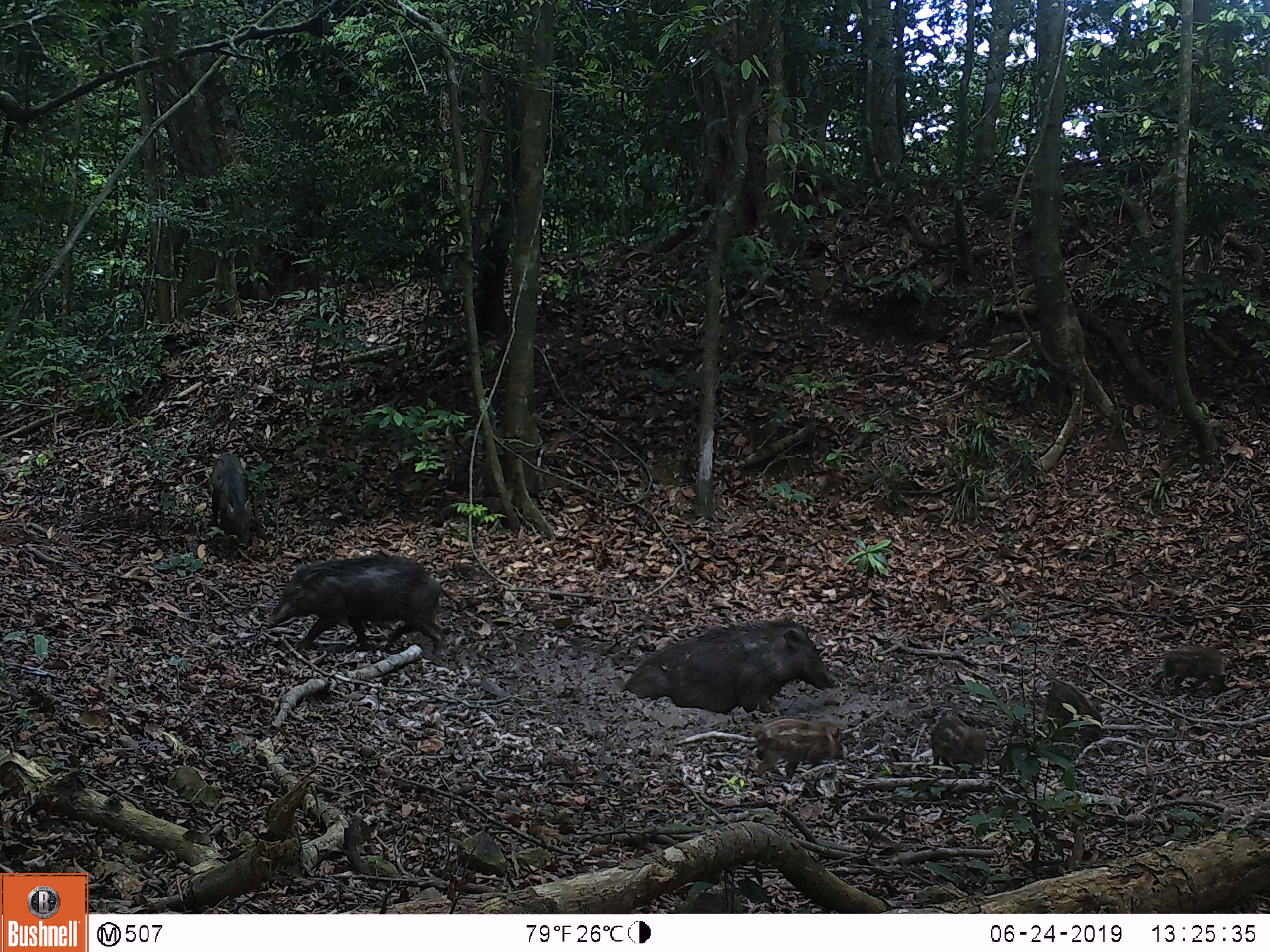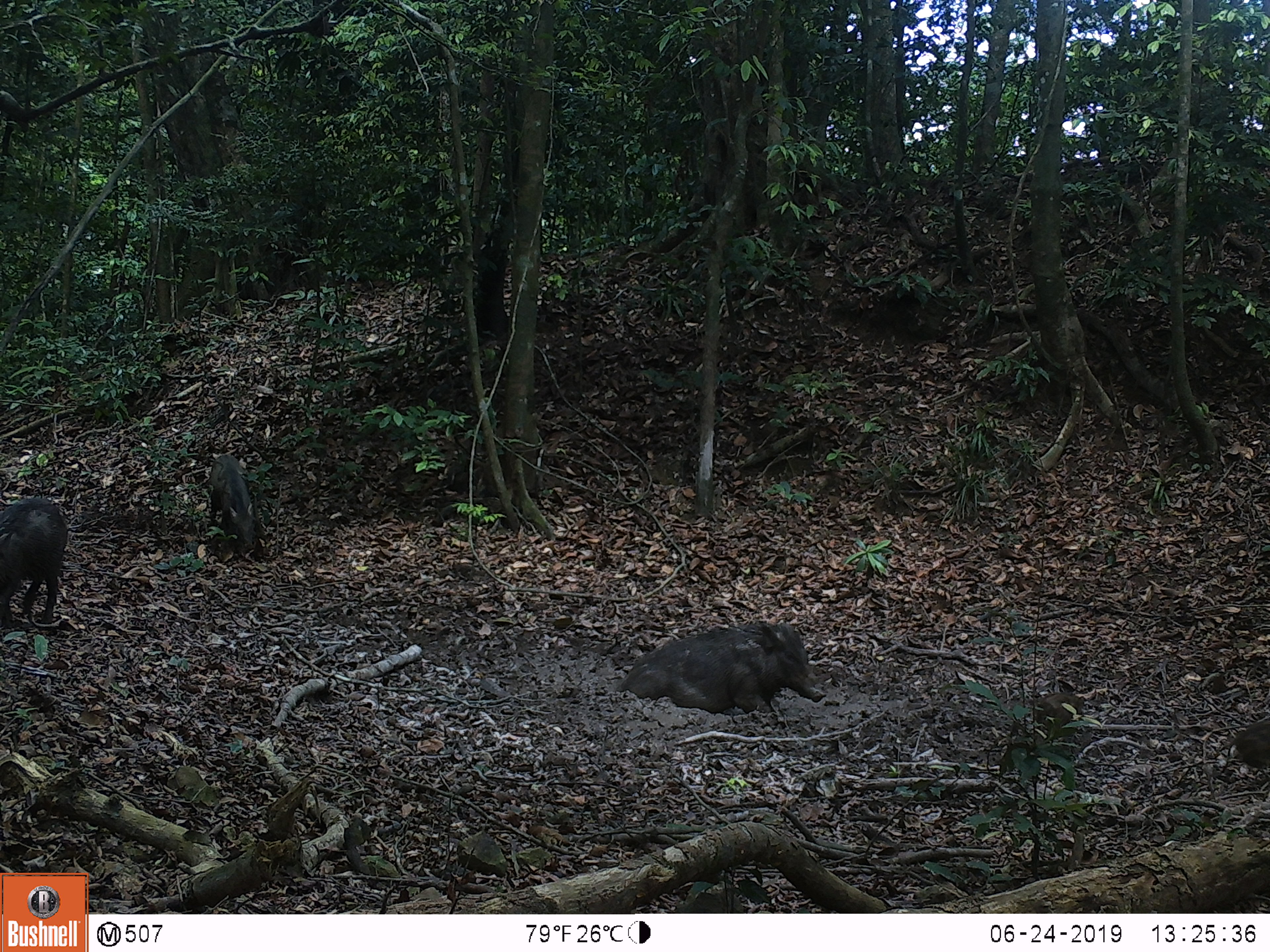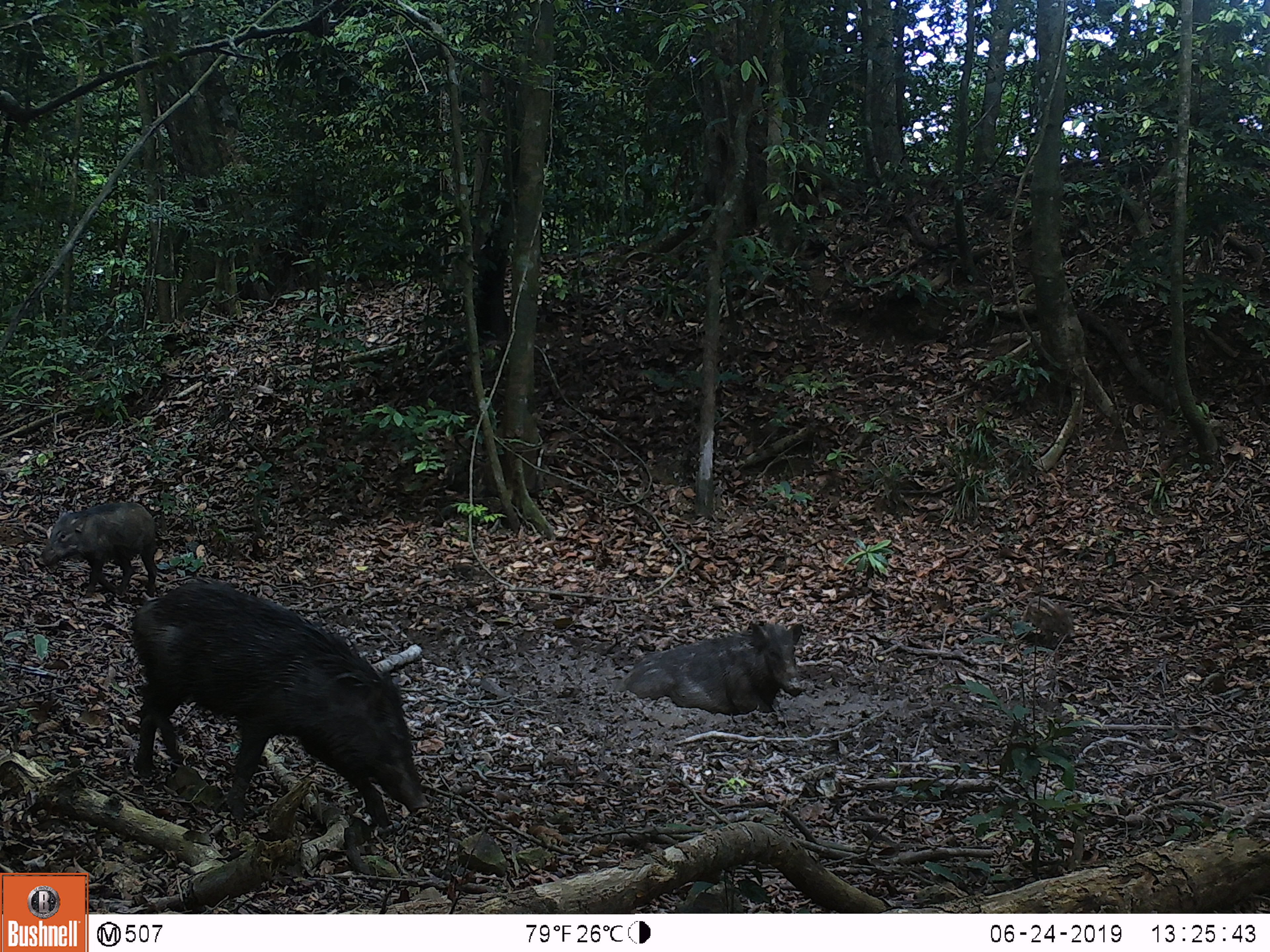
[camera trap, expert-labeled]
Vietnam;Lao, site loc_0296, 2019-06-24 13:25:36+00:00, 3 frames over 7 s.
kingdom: Animalia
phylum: Chordata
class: Mammalia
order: Artiodactyla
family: Suidae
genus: Sus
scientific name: Sus scrofa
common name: eurasian wild pig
Eurasian wild pig (Sus scrofa). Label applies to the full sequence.